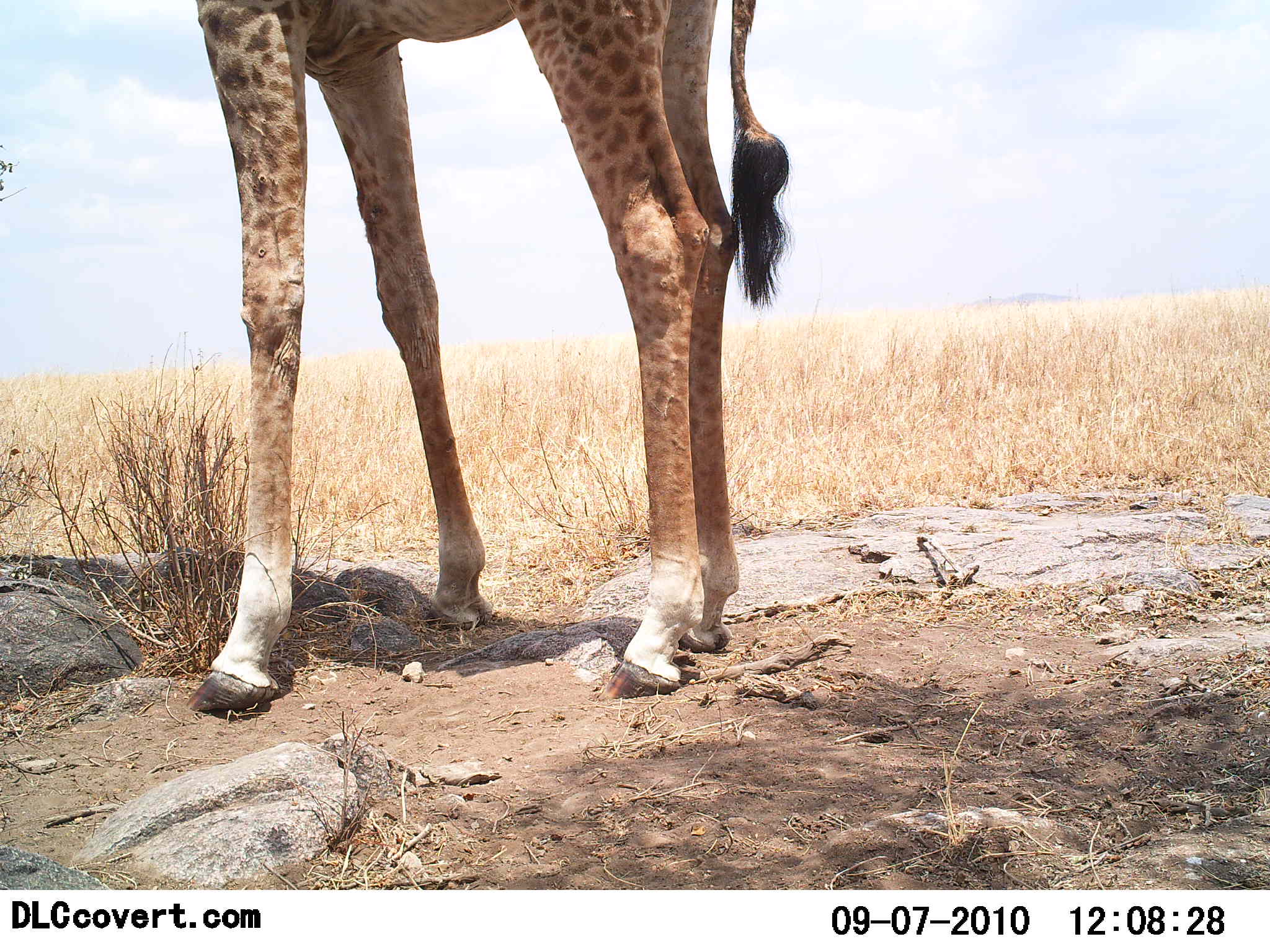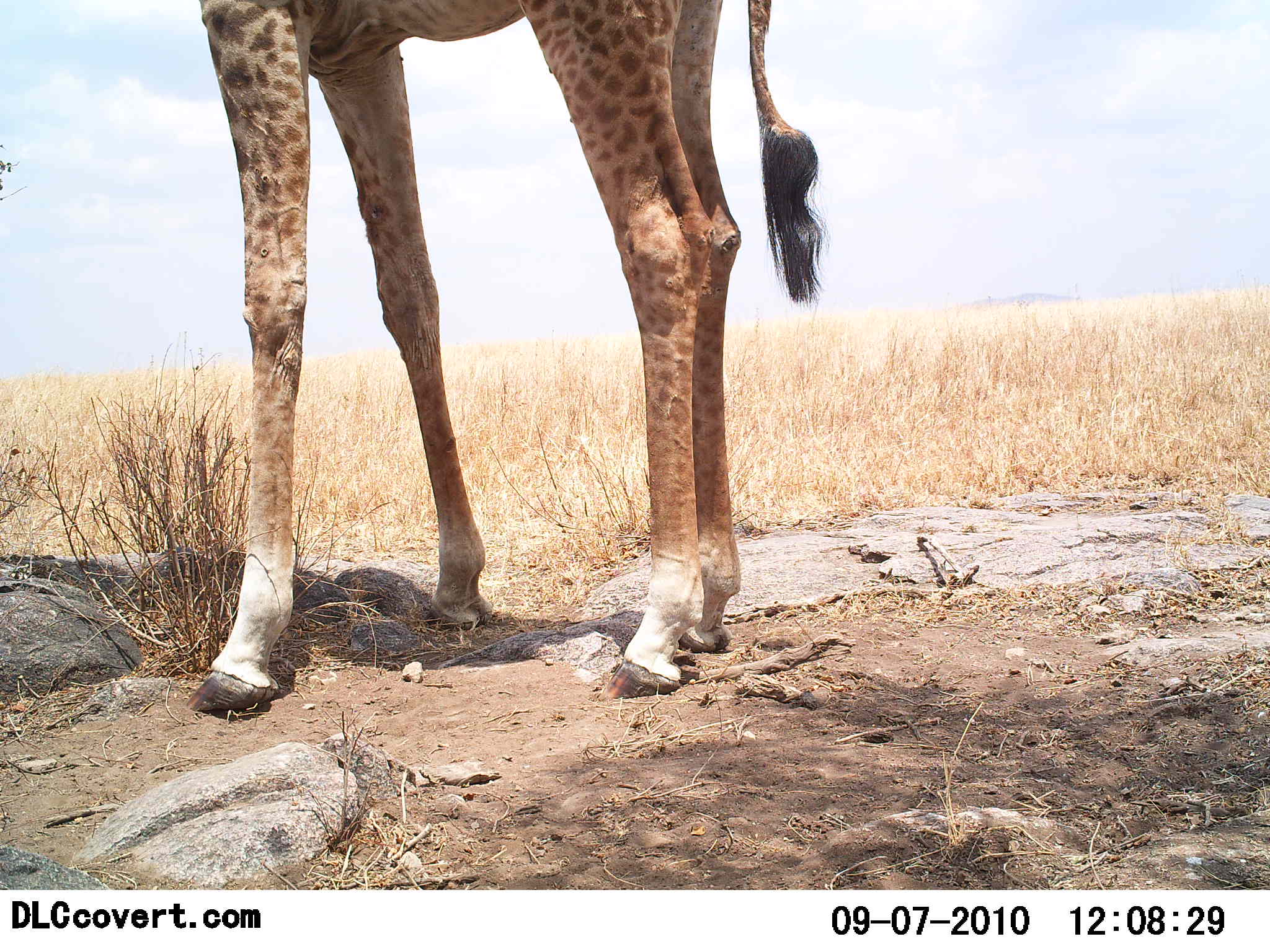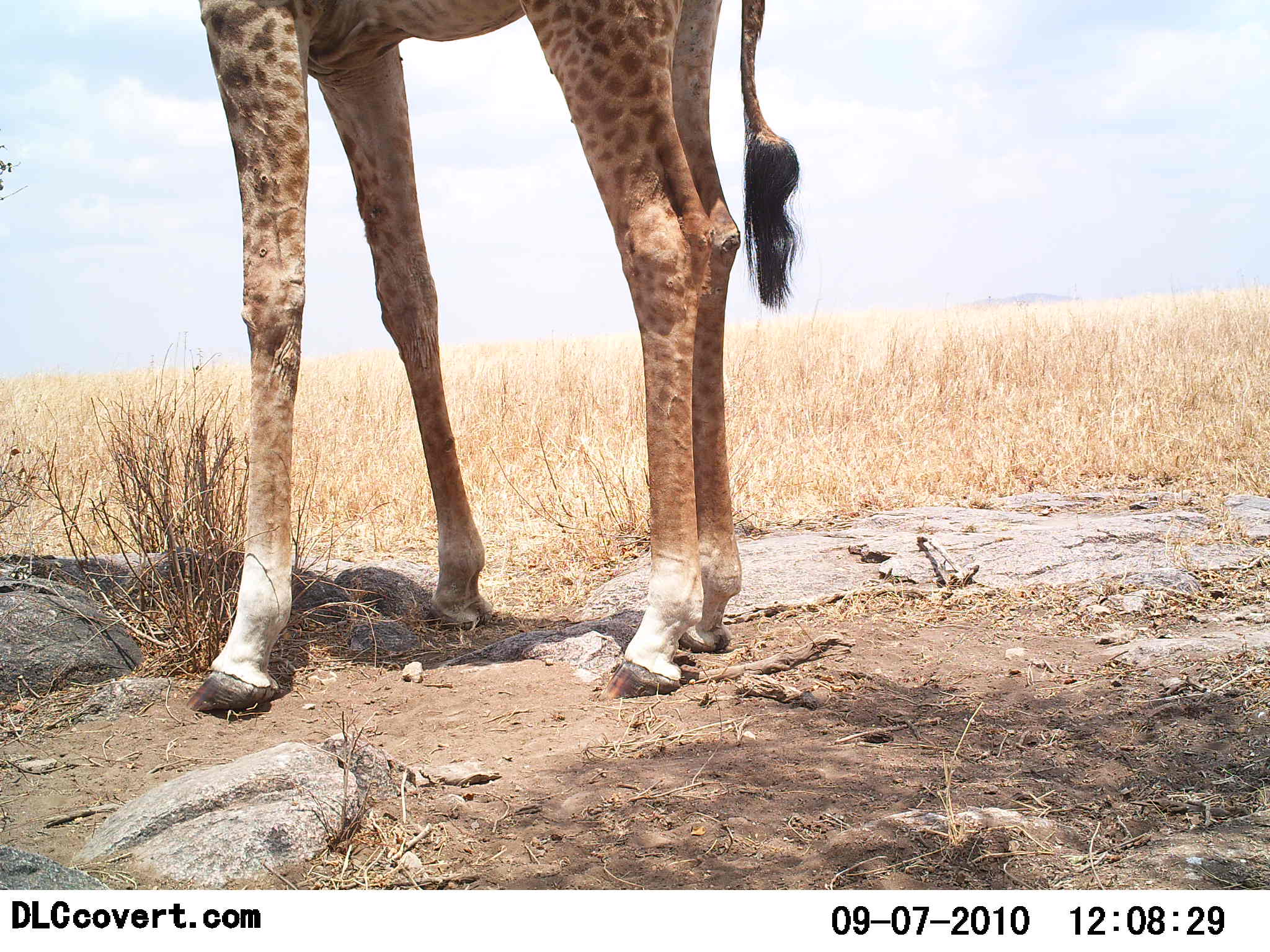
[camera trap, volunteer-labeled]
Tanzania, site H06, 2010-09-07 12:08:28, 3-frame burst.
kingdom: Animalia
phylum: Chordata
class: Mammalia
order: Artiodactyla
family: Giraffidae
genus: Giraffa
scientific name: Giraffa camelopardalis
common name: giraffe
Giraffe (Giraffa camelopardalis), count 1. Behavior (volunteer vote fractions): standing 100%, resting 0%, moving 7%, interacting 0%. Young present (vote fraction): 0%. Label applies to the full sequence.